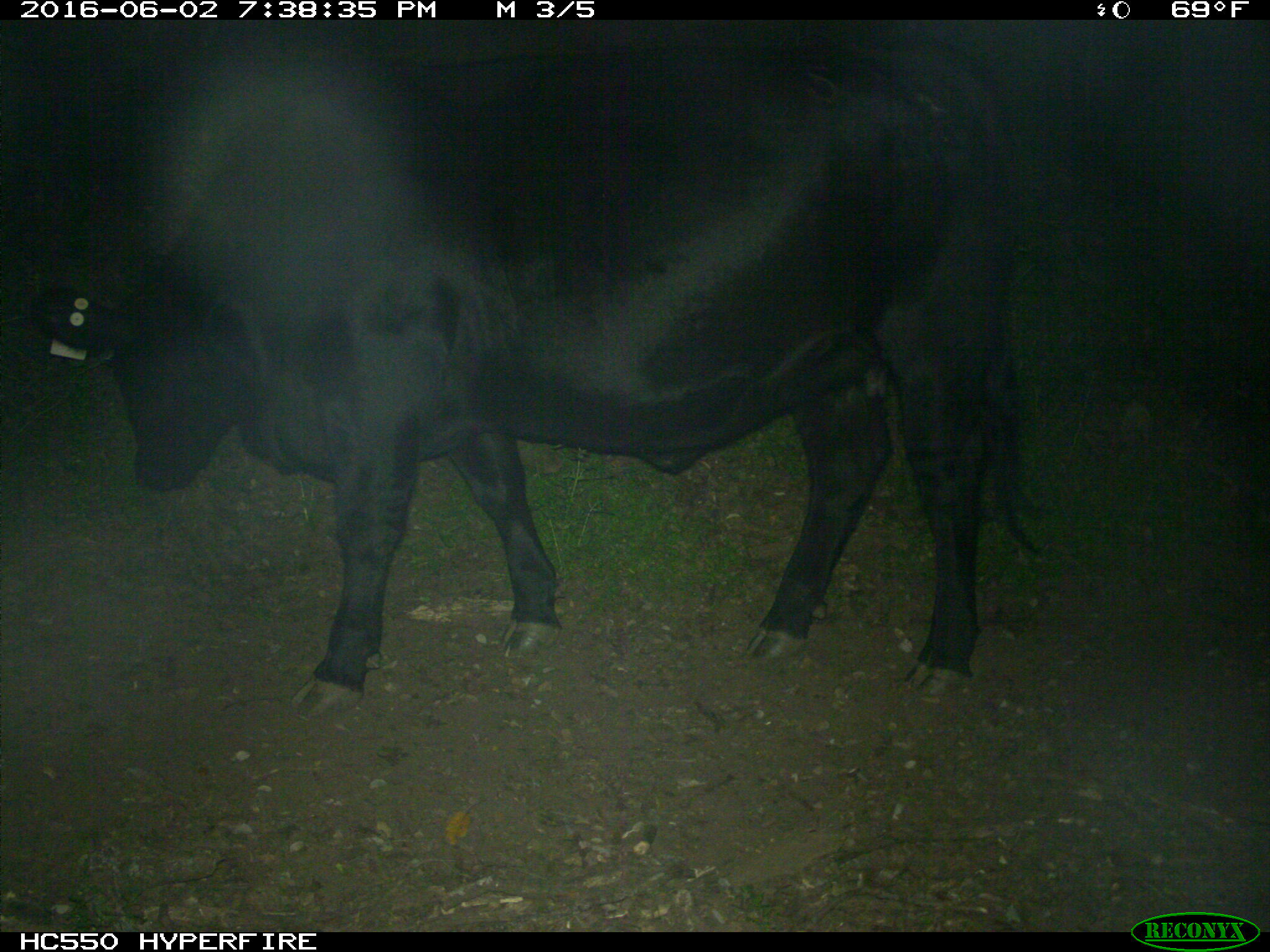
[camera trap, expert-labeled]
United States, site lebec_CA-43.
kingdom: Animalia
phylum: Chordata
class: Mammalia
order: Artiodactyla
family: Bovidae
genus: Bos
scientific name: Bos taurus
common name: domestic cow